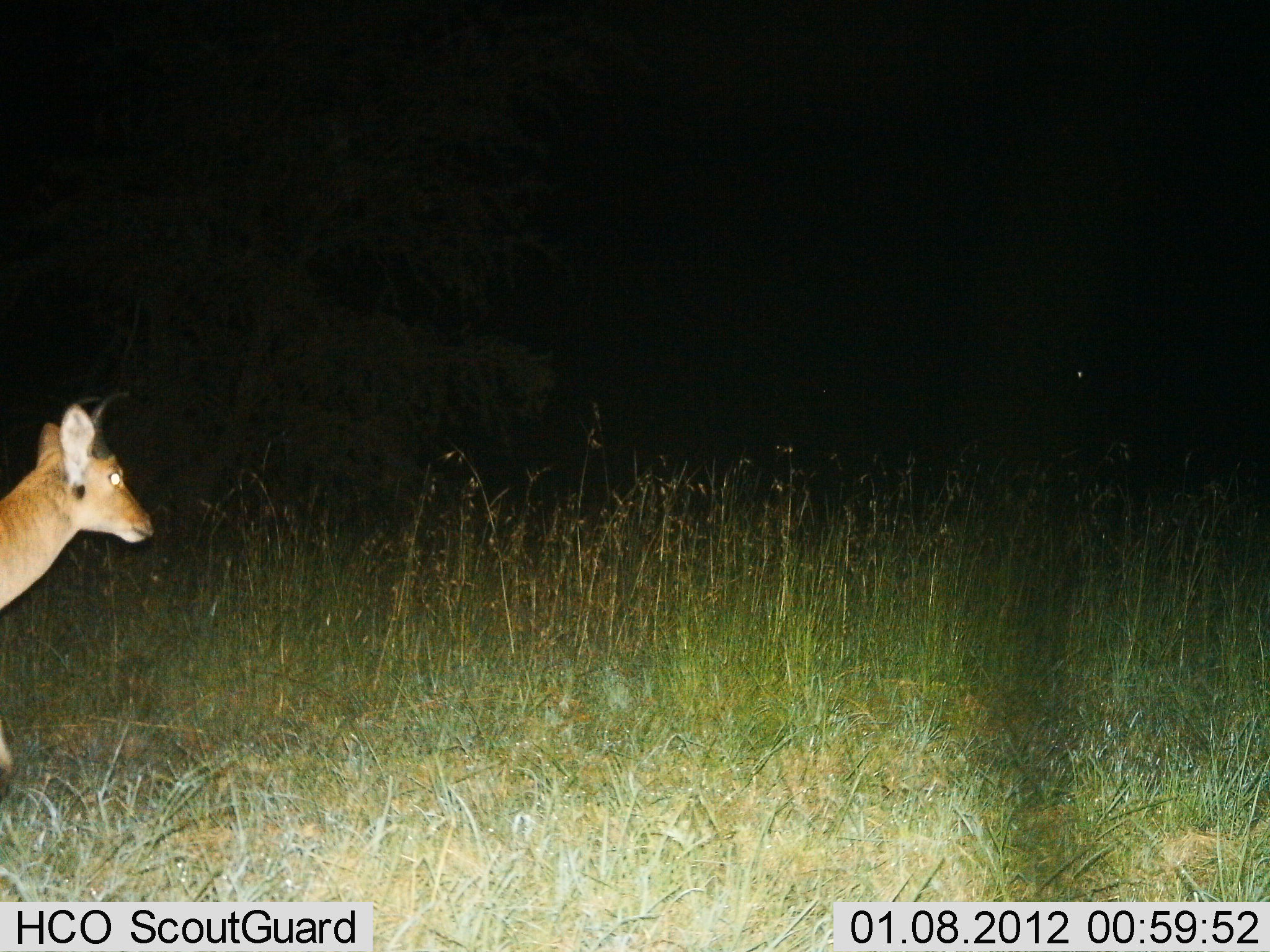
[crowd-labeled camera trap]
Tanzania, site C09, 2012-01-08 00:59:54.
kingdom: Animalia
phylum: Chordata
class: Mammalia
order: Artiodactyla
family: Bovidae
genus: Redunca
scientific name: Redunca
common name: reedbuck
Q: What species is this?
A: Reedbuck (Redunca).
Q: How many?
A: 1.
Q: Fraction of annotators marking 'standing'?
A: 64%.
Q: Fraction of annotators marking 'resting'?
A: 0%.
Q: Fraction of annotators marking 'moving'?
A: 36%.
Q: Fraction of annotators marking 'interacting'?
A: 0%.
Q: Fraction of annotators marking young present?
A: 0%.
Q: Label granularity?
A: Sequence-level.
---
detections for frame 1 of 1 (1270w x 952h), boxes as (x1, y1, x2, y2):
animal: (0, 388, 152, 794)